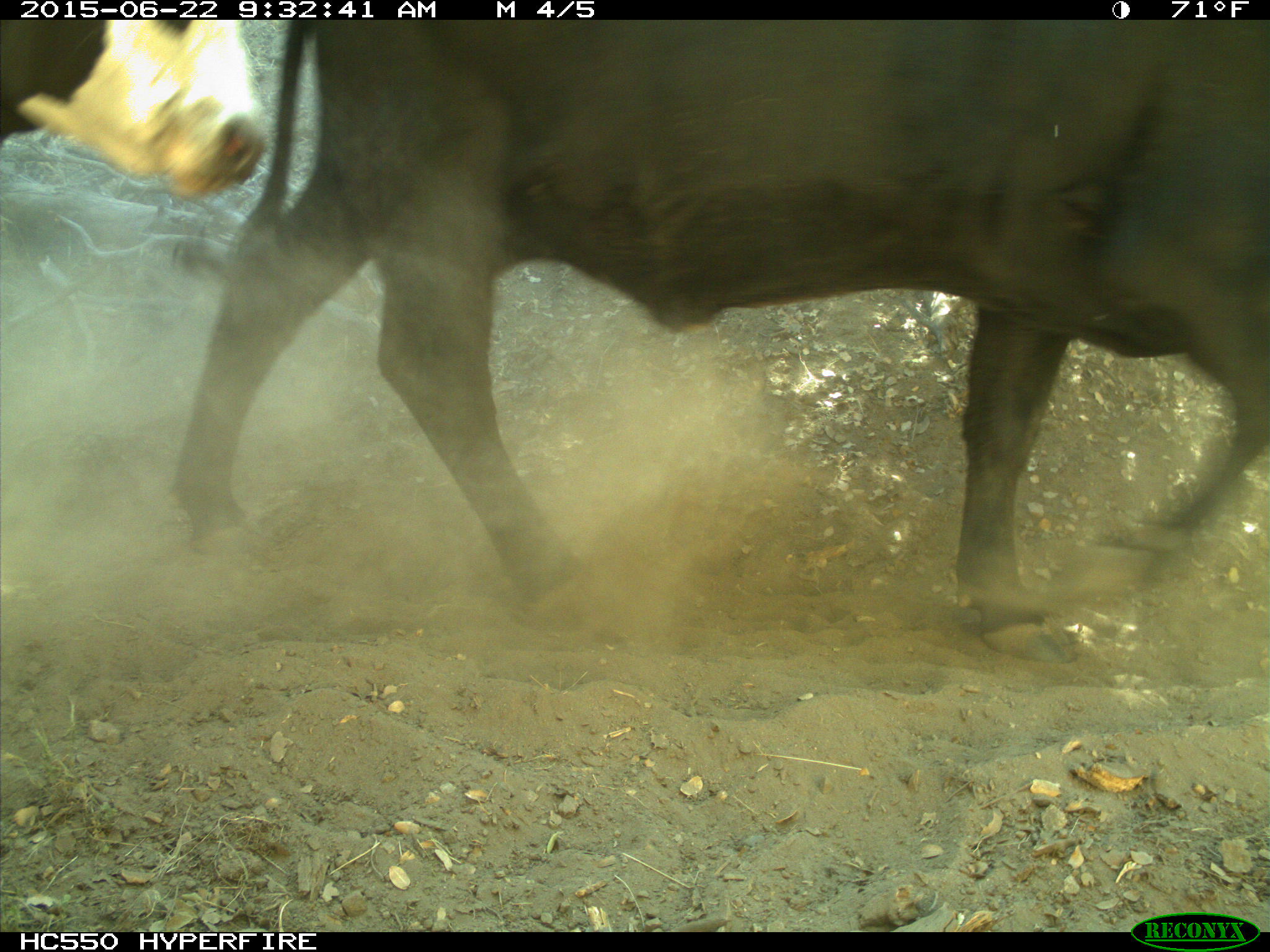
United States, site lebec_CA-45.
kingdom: Animalia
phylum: Chordata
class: Mammalia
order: Artiodactyla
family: Bovidae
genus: Bos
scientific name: Bos taurus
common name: domestic cow